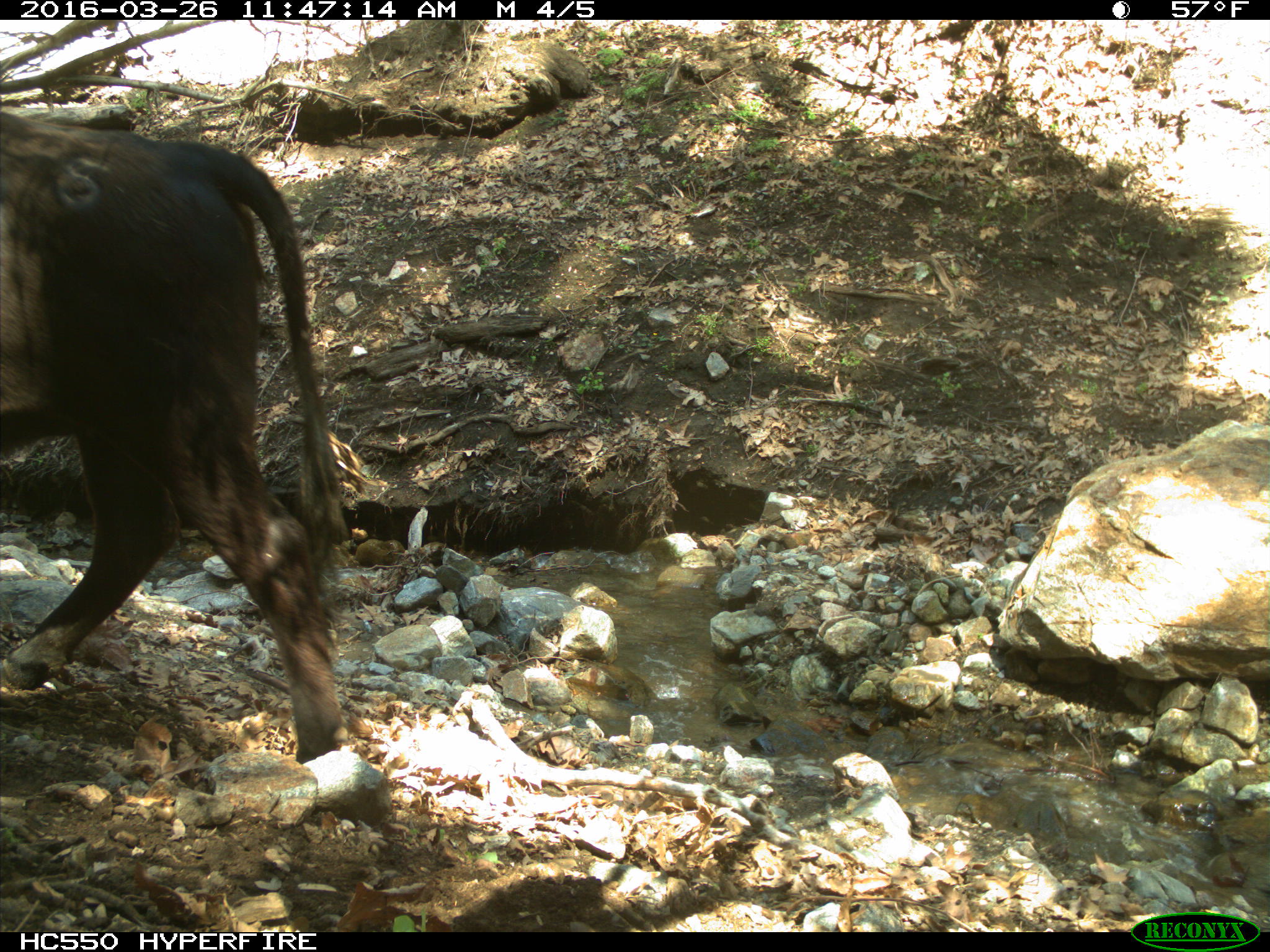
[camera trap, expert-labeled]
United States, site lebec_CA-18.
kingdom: Animalia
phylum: Chordata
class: Mammalia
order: Artiodactyla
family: Bovidae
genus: Bos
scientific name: Bos taurus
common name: domestic cow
Bos taurus (domestic cow).